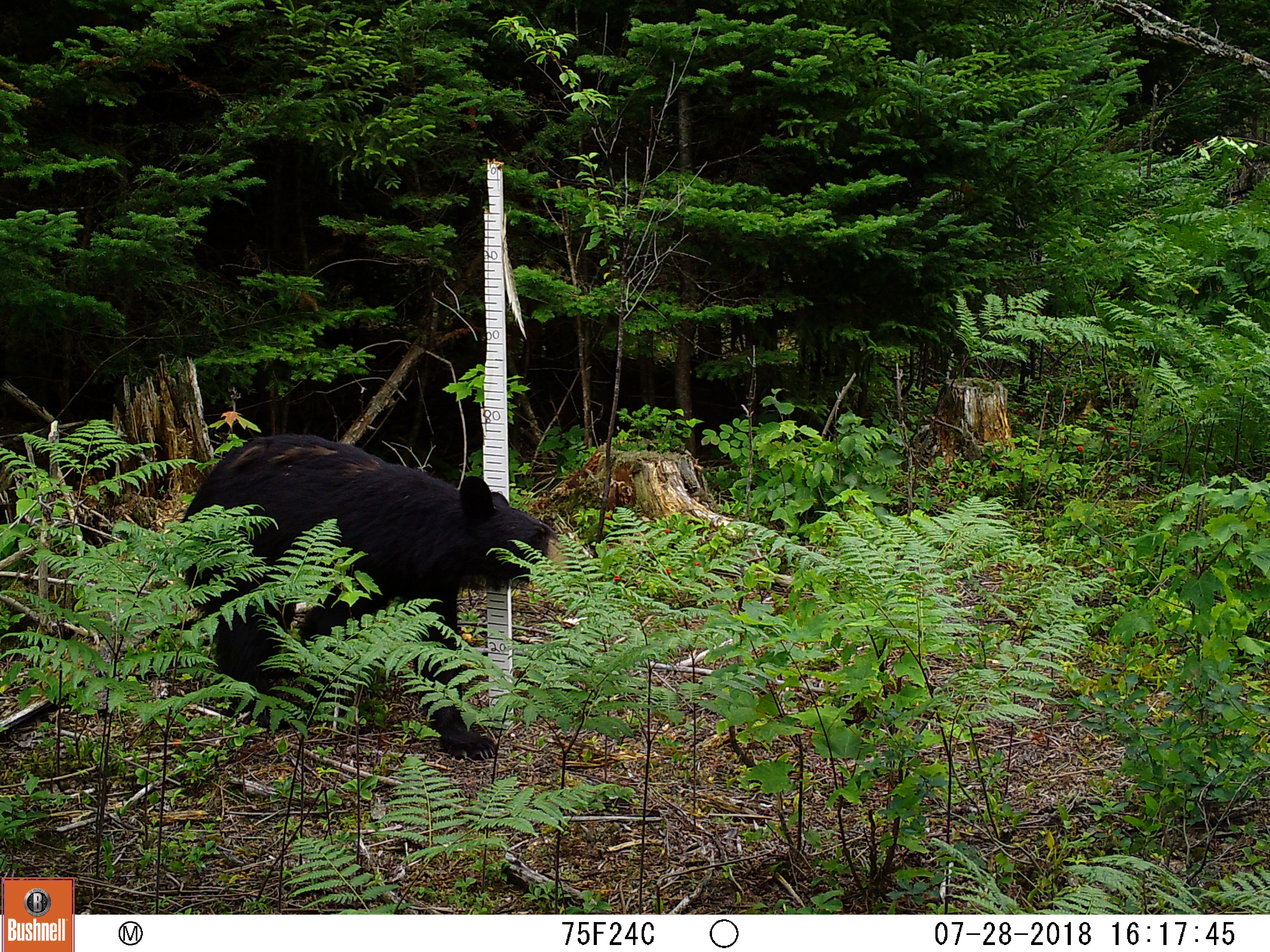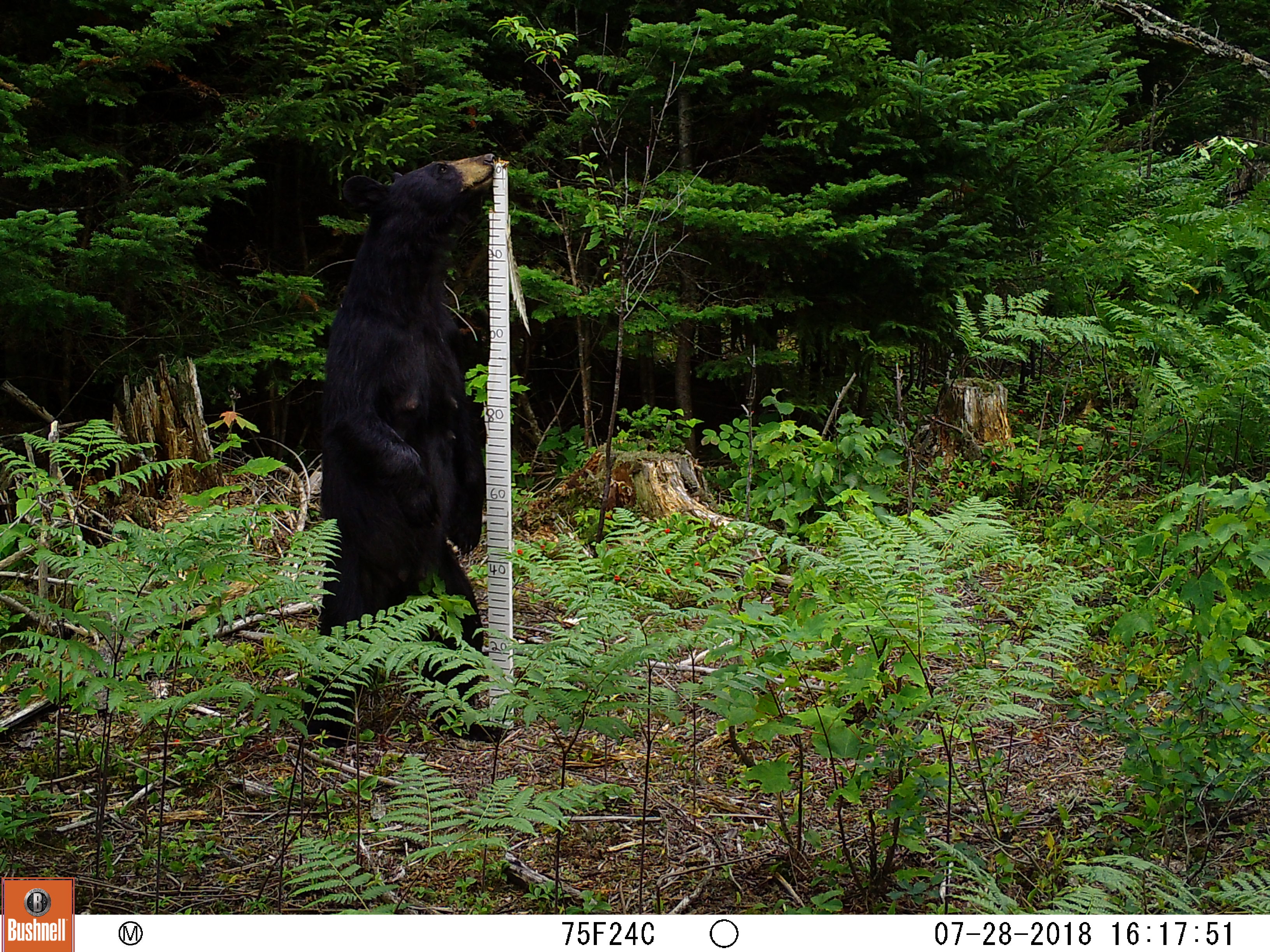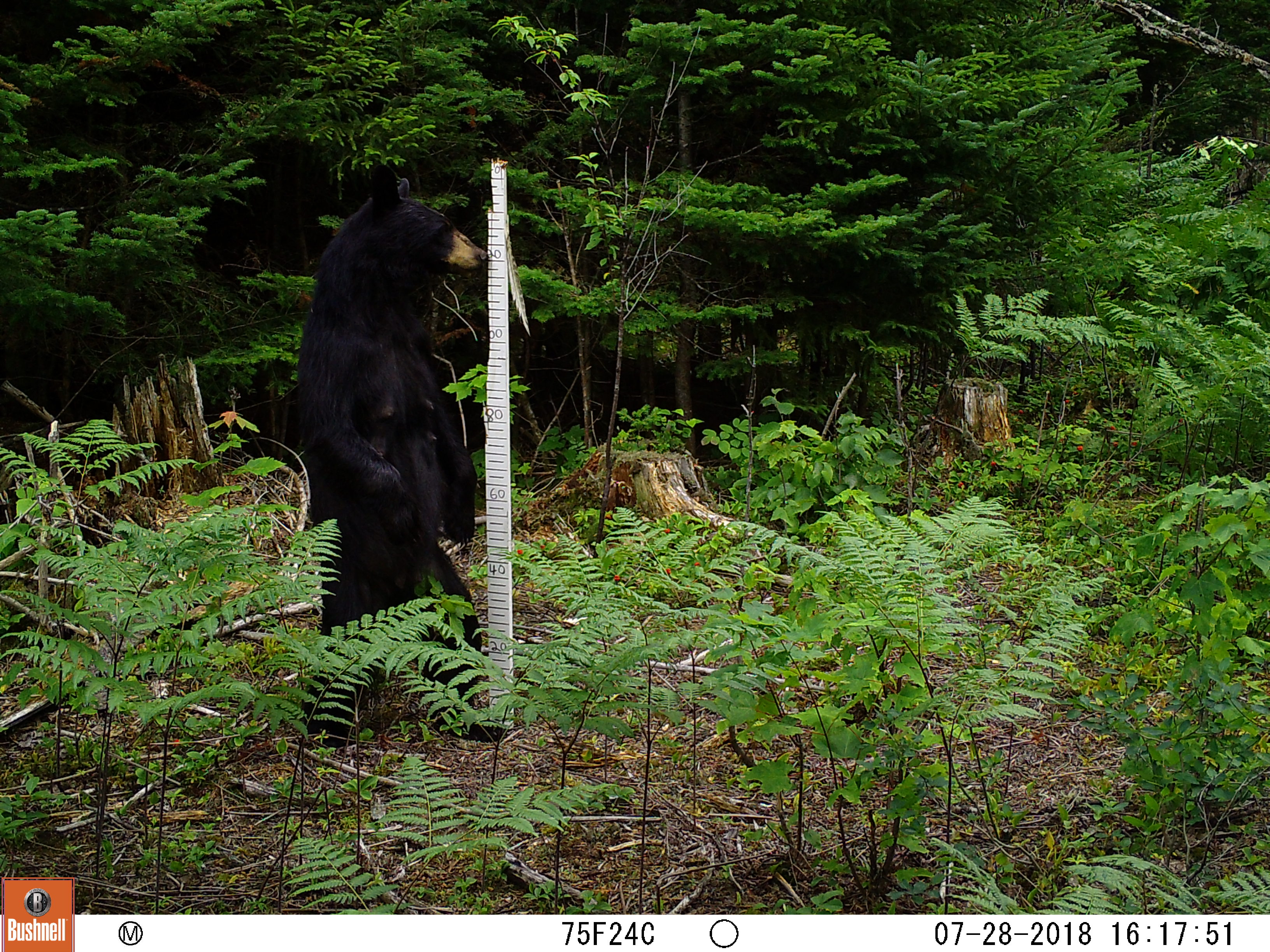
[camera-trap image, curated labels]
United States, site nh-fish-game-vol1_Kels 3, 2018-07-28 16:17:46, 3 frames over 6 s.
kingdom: Animalia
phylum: Chordata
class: Mammalia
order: Carnivora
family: Ursidae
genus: Ursus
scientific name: Ursus americanus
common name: black bear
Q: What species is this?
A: Black bear (Ursus americanus).